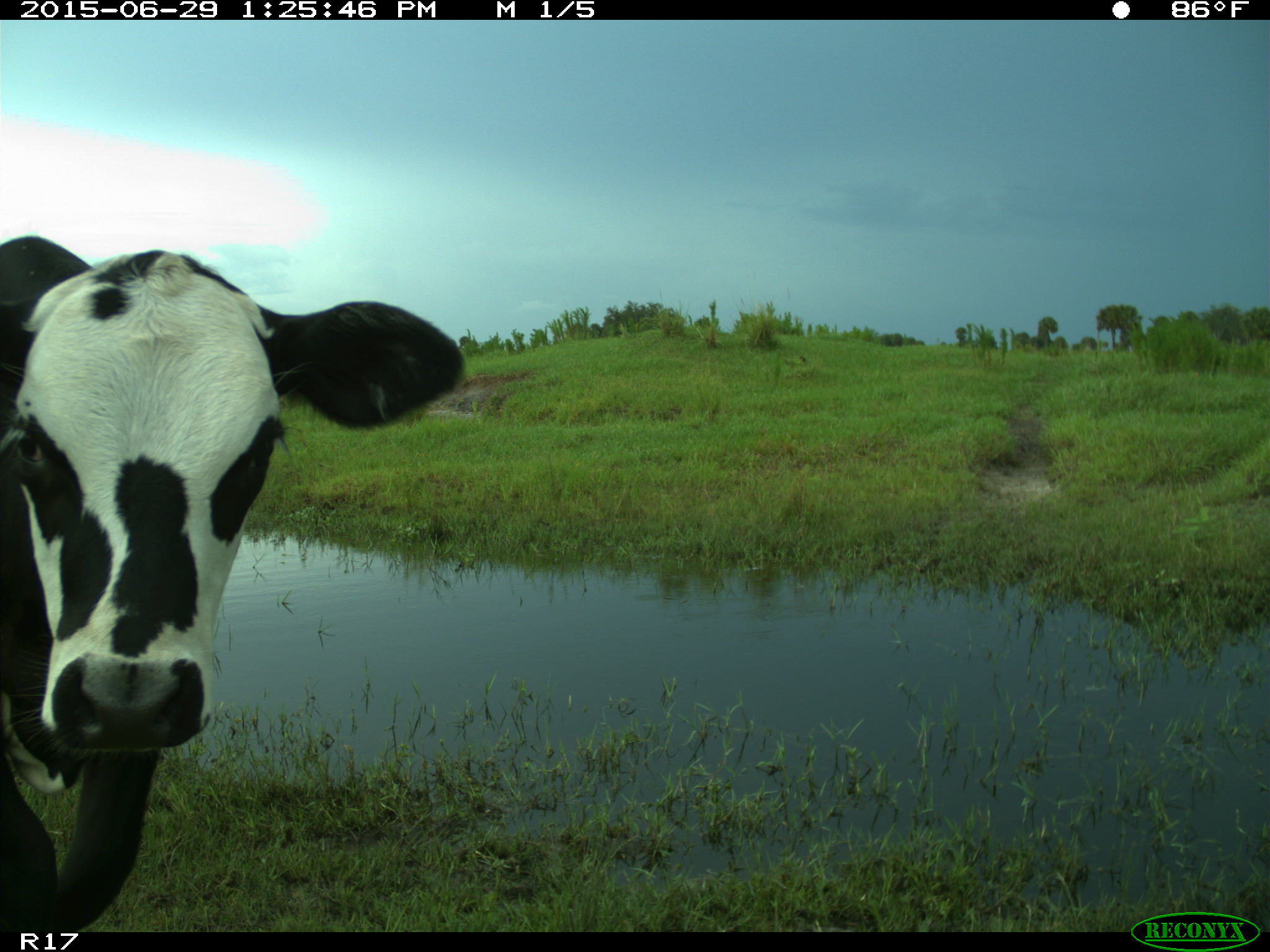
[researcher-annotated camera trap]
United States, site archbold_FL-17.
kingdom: Animalia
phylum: Chordata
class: Mammalia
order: Artiodactyla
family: Bovidae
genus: Bos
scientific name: Bos taurus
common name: domestic cow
Bos taurus (domestic cow).